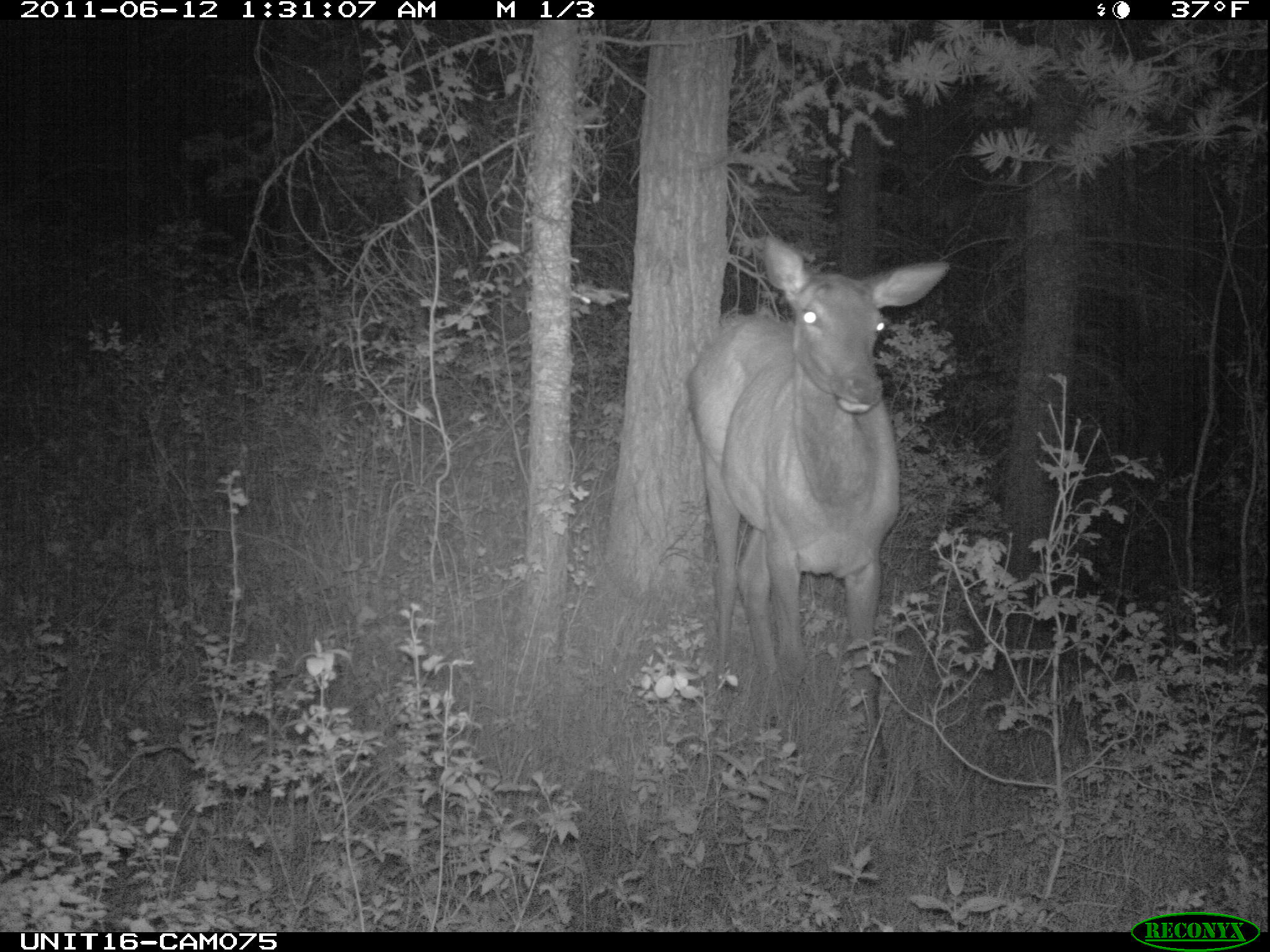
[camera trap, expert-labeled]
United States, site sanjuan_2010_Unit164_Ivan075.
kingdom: Animalia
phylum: Chordata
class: Mammalia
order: Artiodactyla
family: Cervidae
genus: Cervus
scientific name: Cervus elaphus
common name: red deer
Cervus elaphus (red deer).